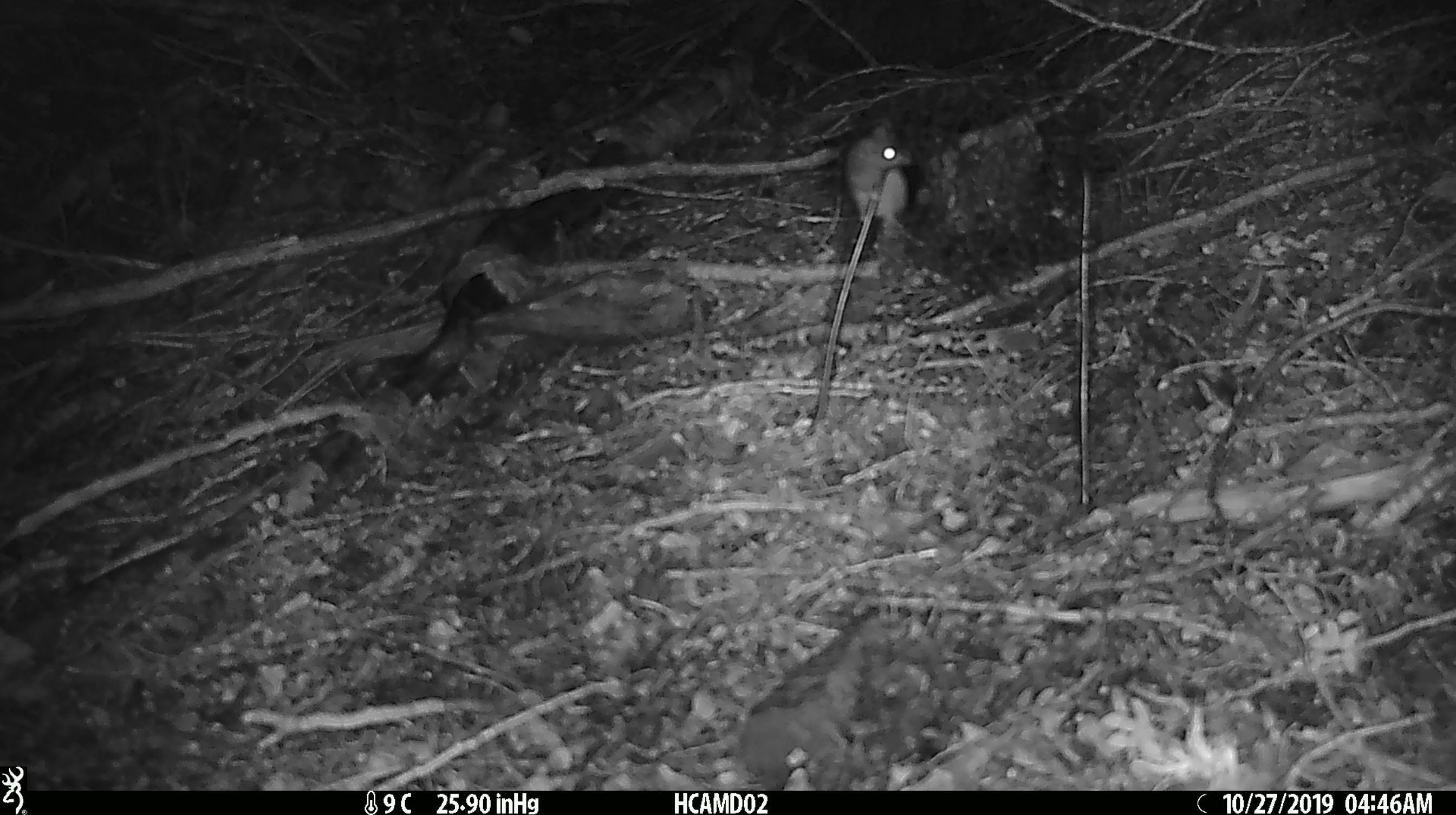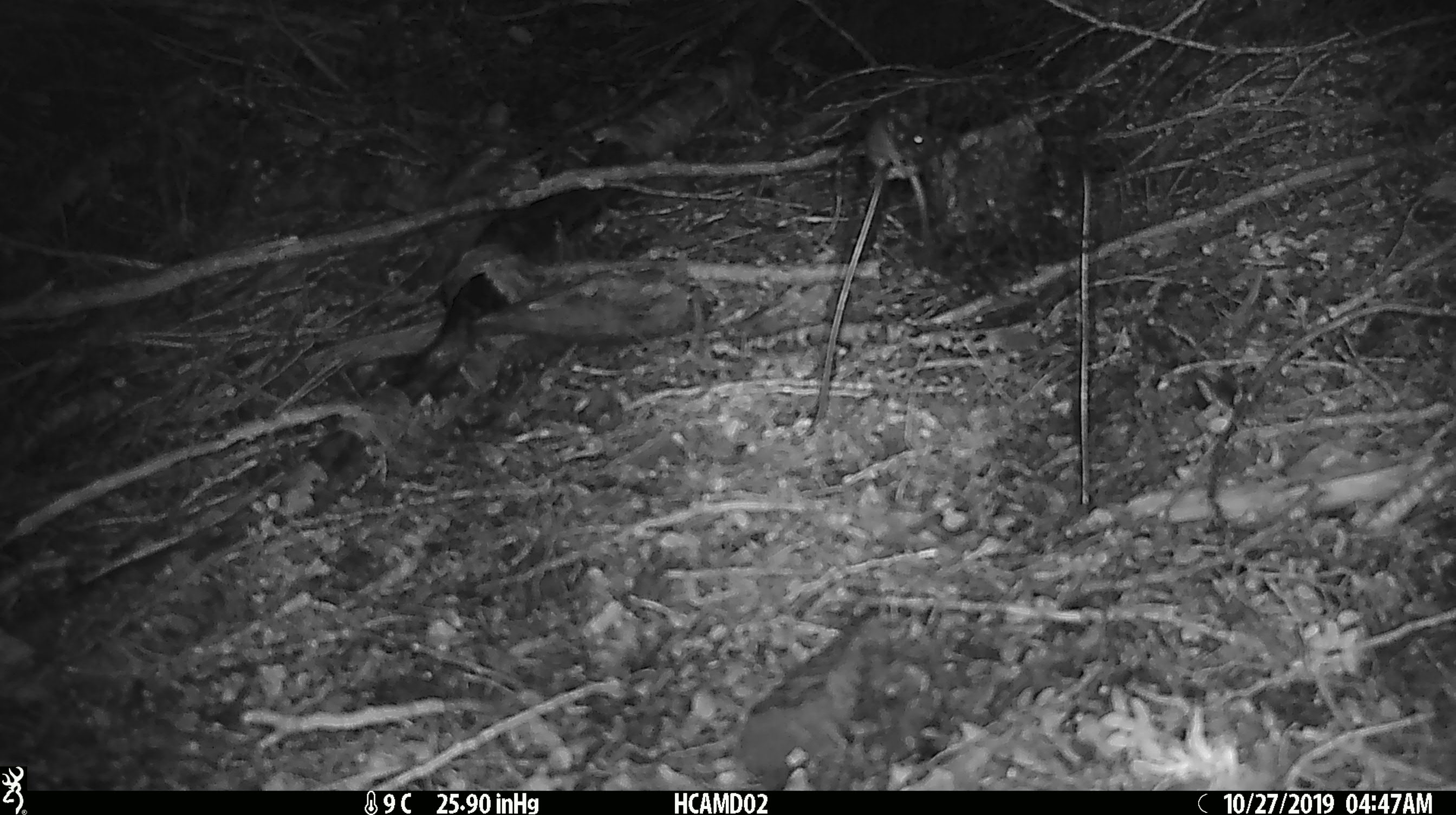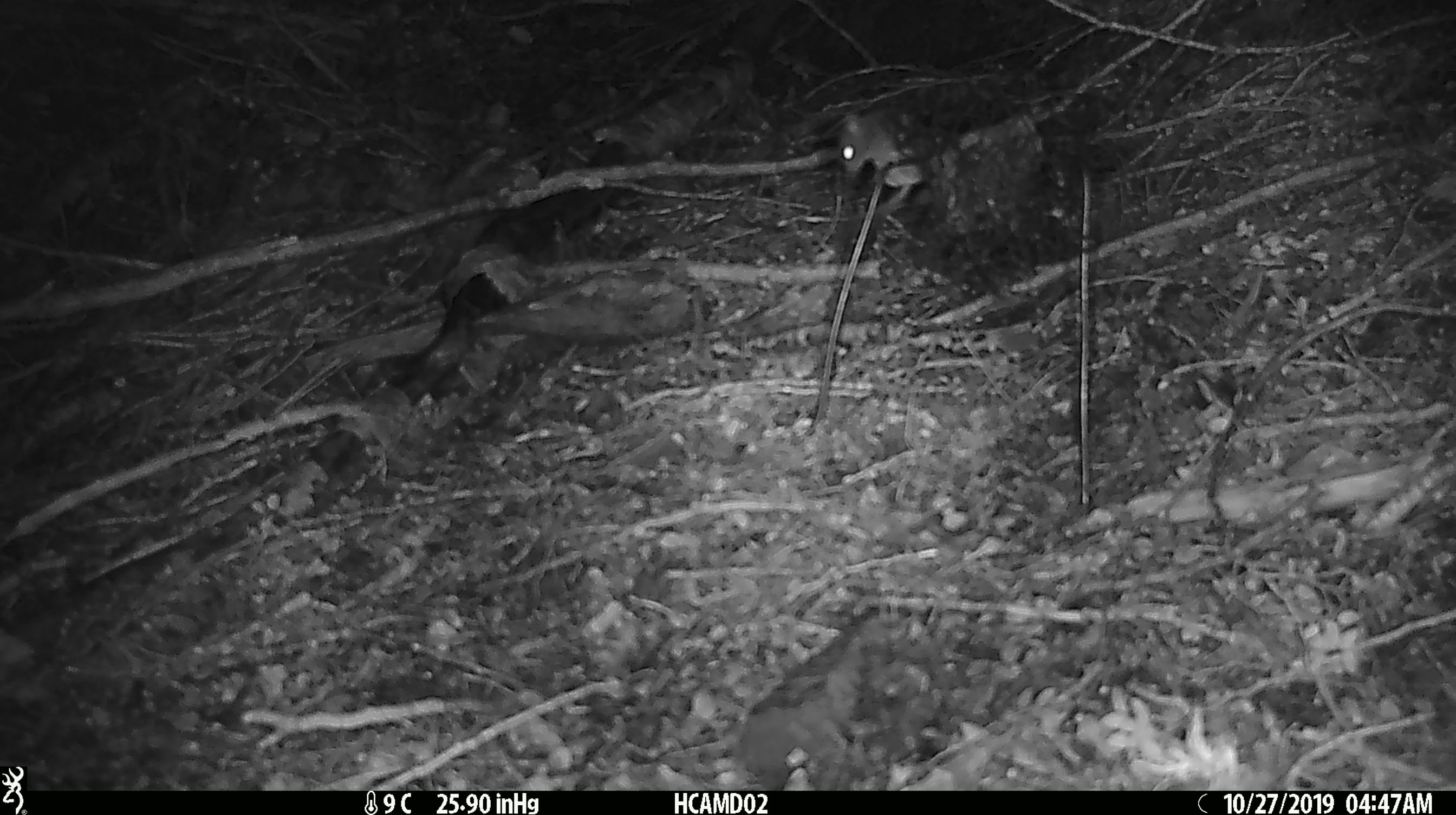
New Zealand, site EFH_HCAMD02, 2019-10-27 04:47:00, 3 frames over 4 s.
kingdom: Animalia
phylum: Chordata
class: Mammalia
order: Rodentia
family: Muridae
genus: Mus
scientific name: Mus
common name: mouse